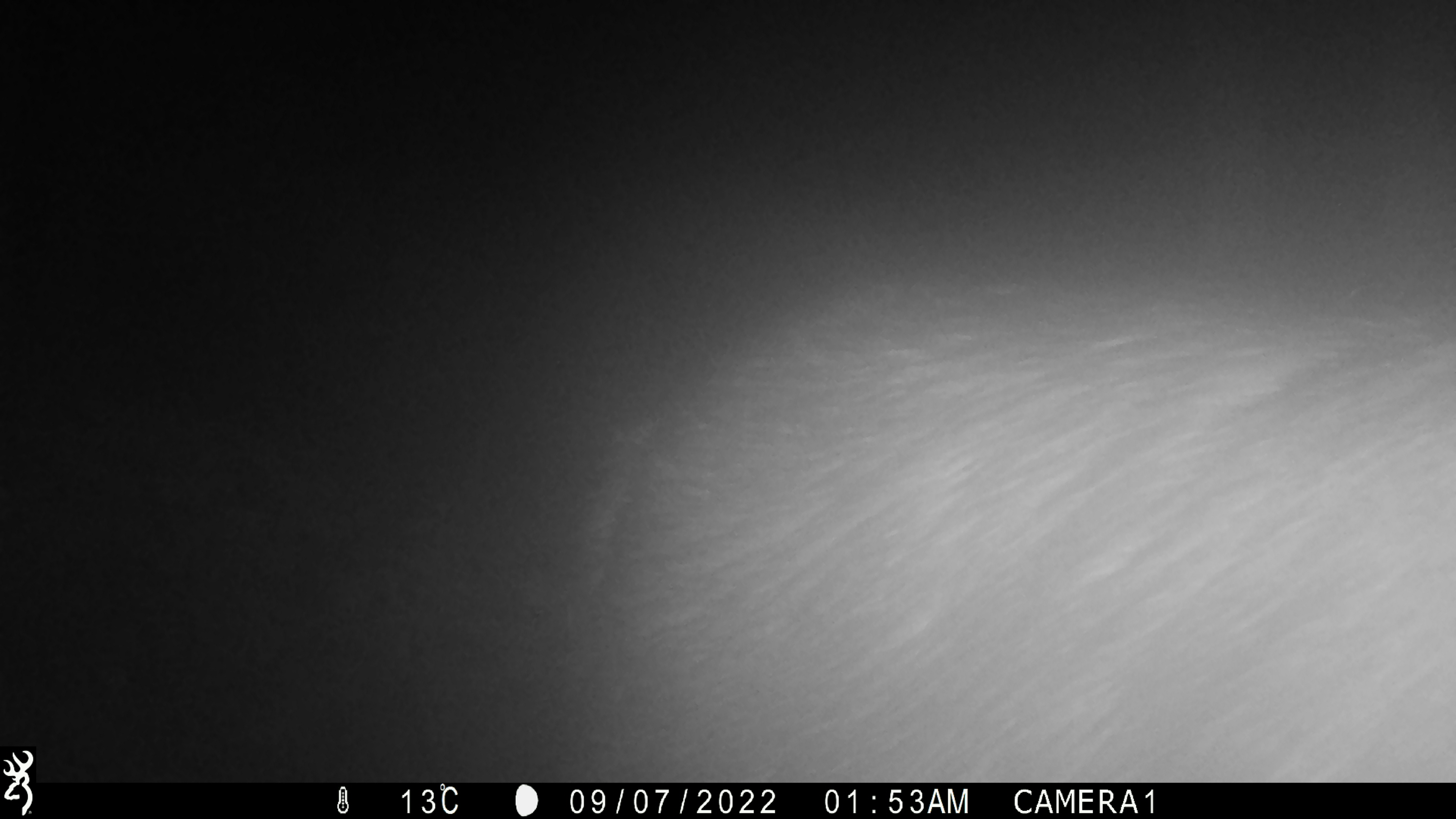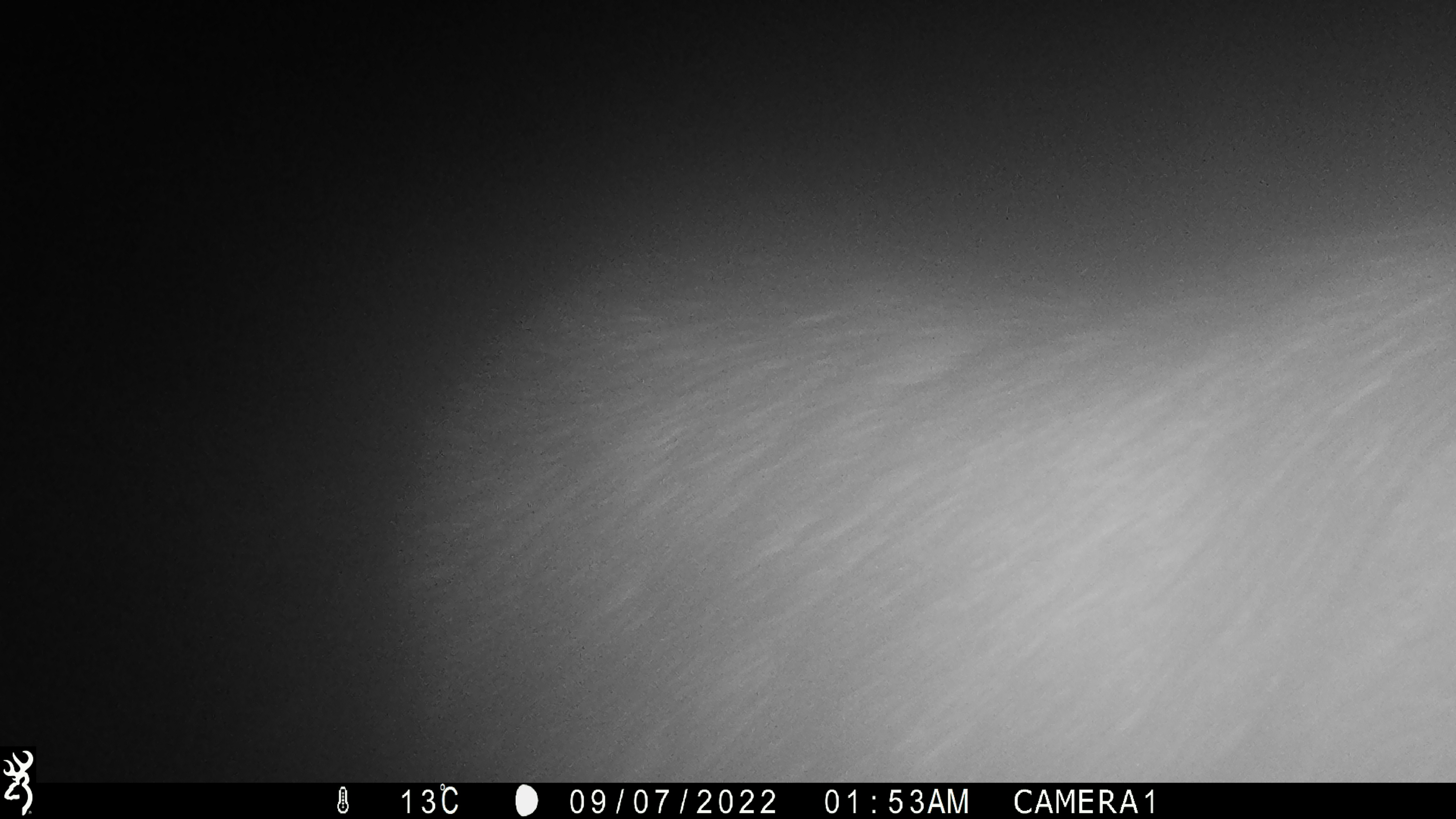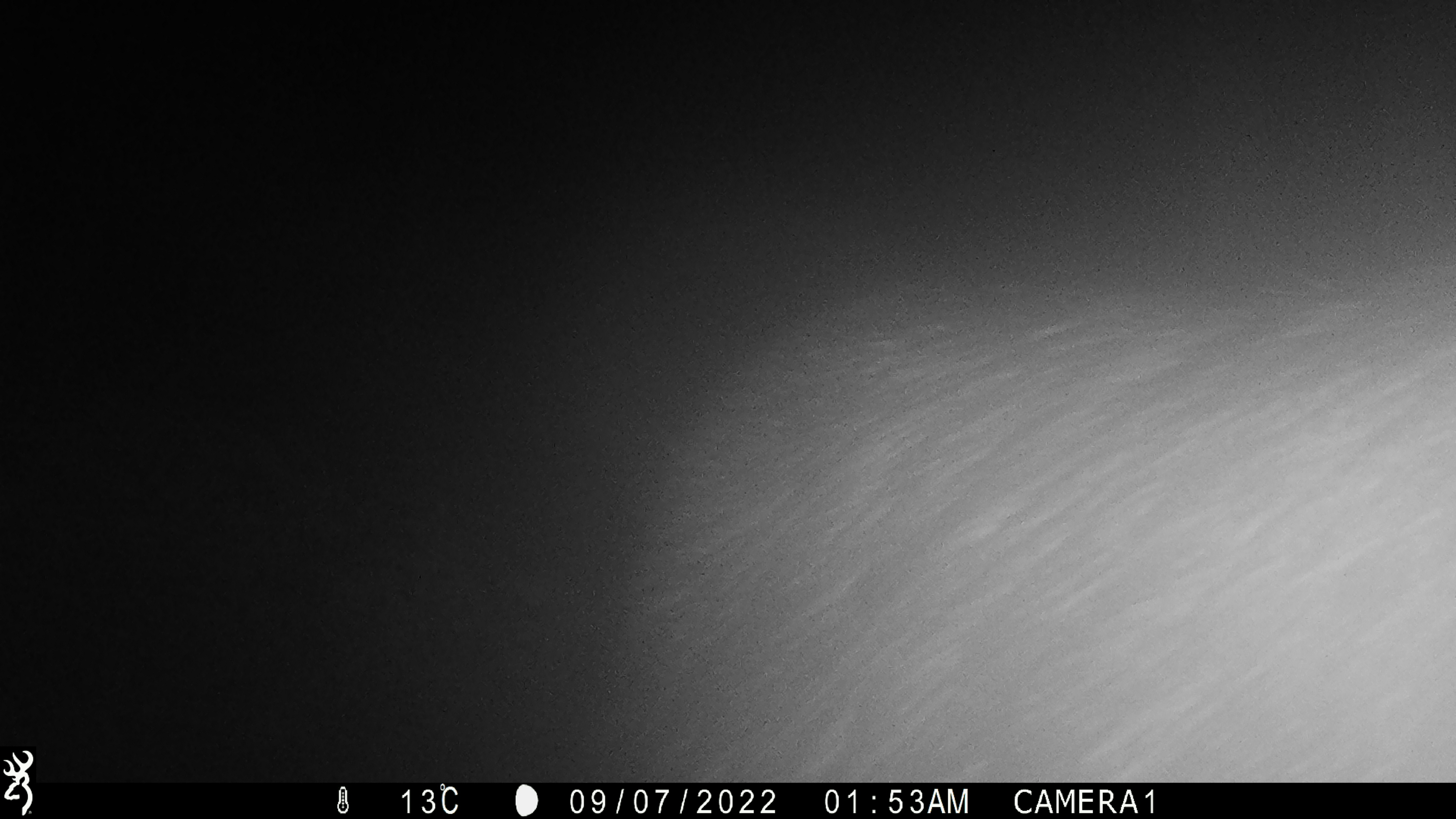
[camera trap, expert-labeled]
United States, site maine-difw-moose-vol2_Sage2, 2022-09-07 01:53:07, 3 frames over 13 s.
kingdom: Animalia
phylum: Chordata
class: Mammalia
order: Artiodactyla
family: Cervidae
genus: Alces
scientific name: Alces alces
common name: moose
Moose (Alces alces).